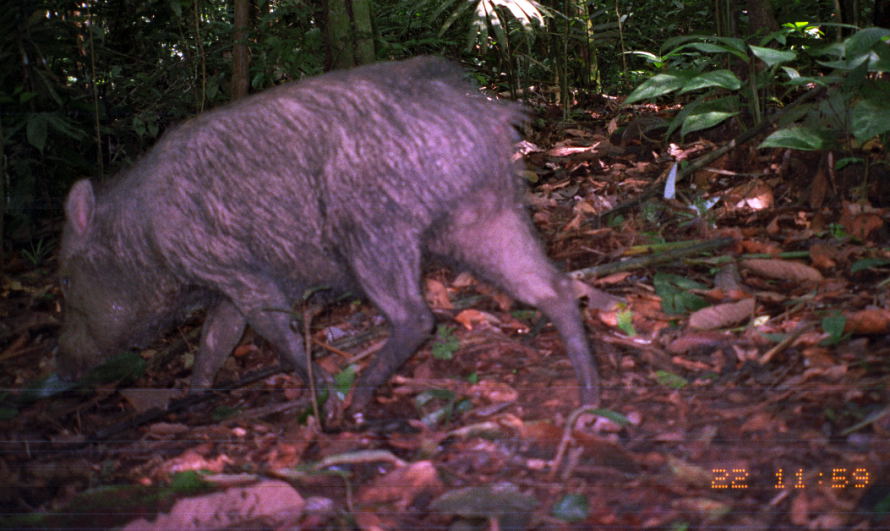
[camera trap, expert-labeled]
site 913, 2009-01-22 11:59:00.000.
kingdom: Animalia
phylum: Chordata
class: Mammalia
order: Artiodactyla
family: Tayassuidae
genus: Tayassu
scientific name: Tayassu pecari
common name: white-lipped peccary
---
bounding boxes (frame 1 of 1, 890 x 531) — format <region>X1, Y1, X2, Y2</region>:
tayassu pecari: <region>56, 54, 601, 414</region>